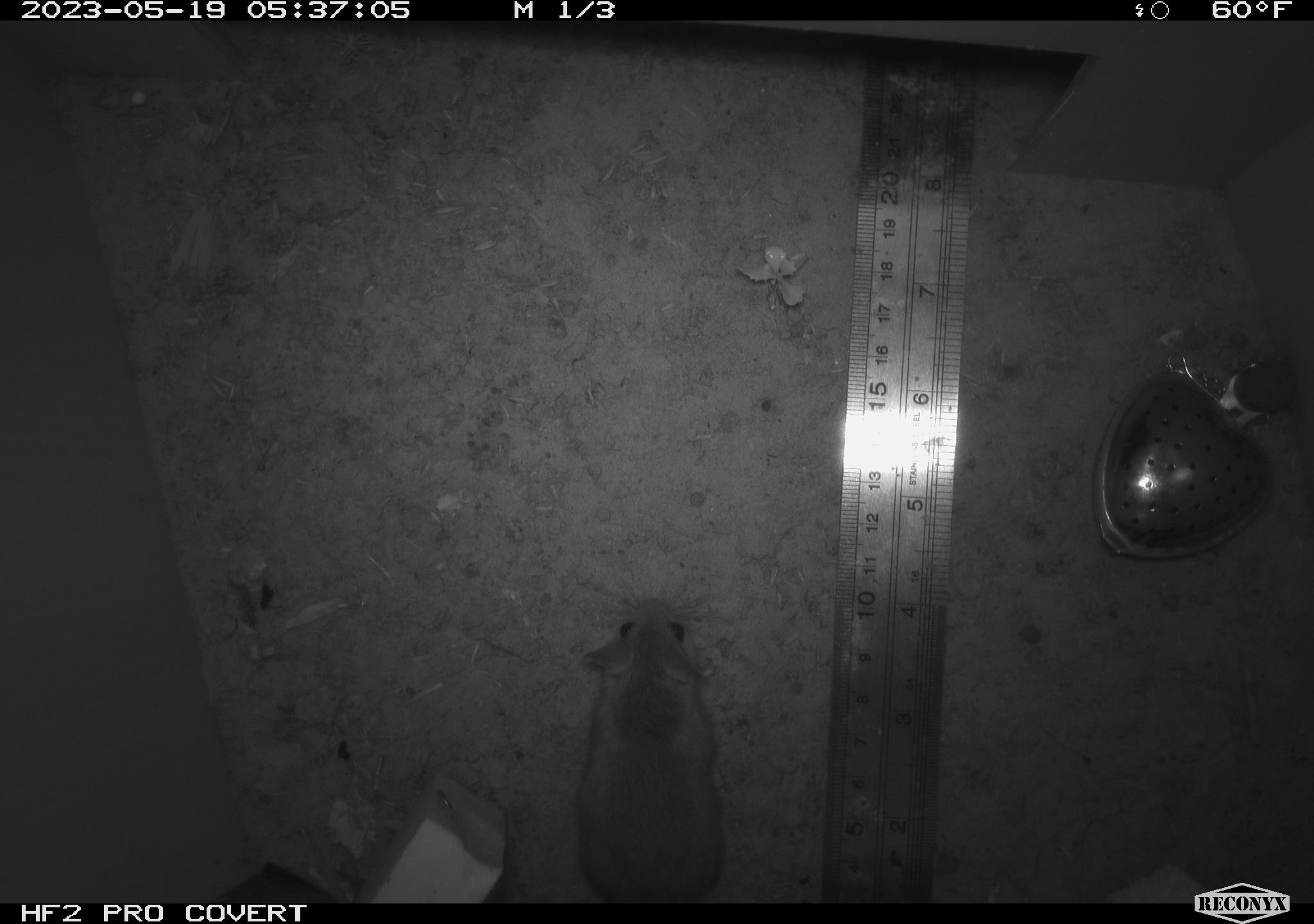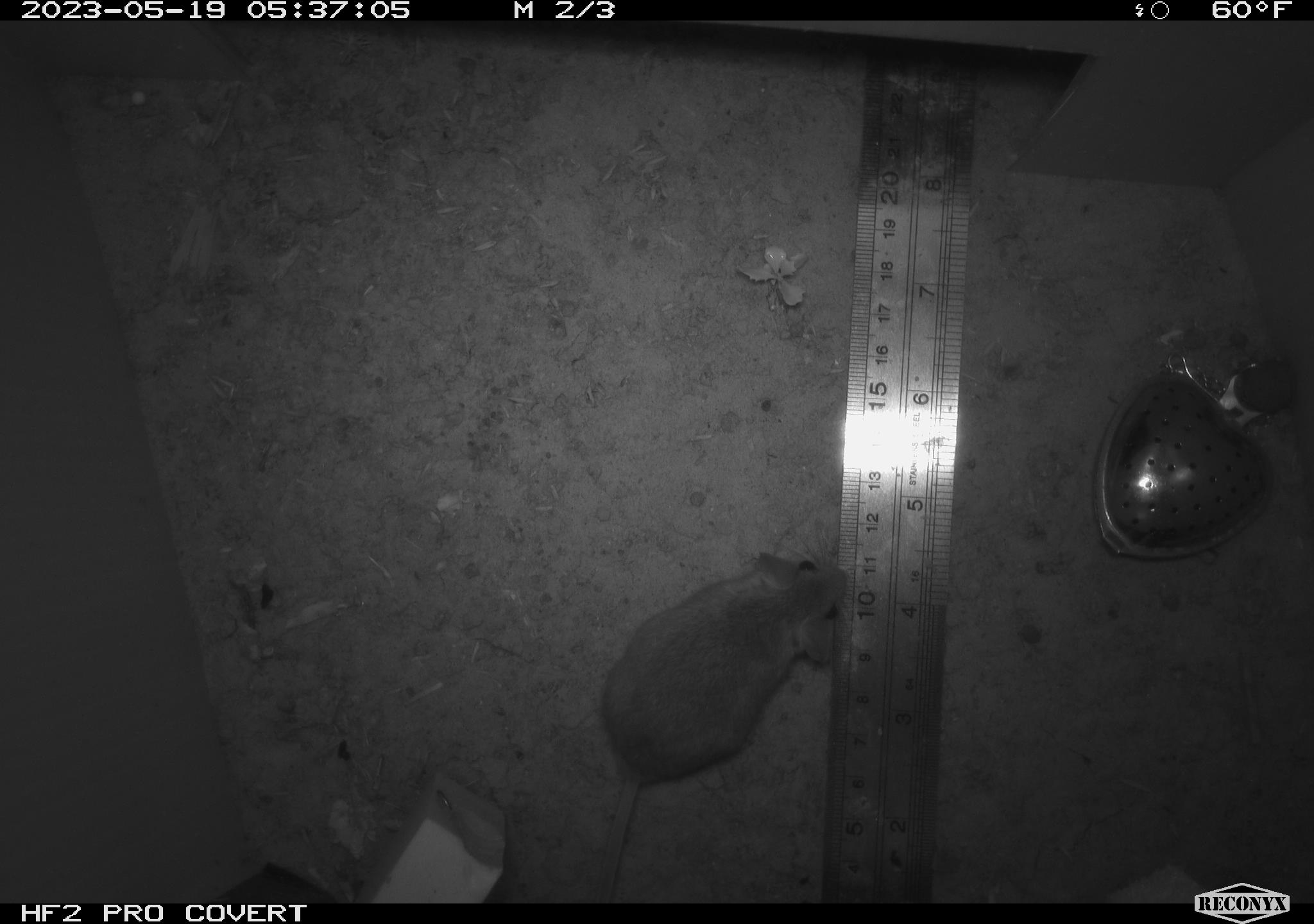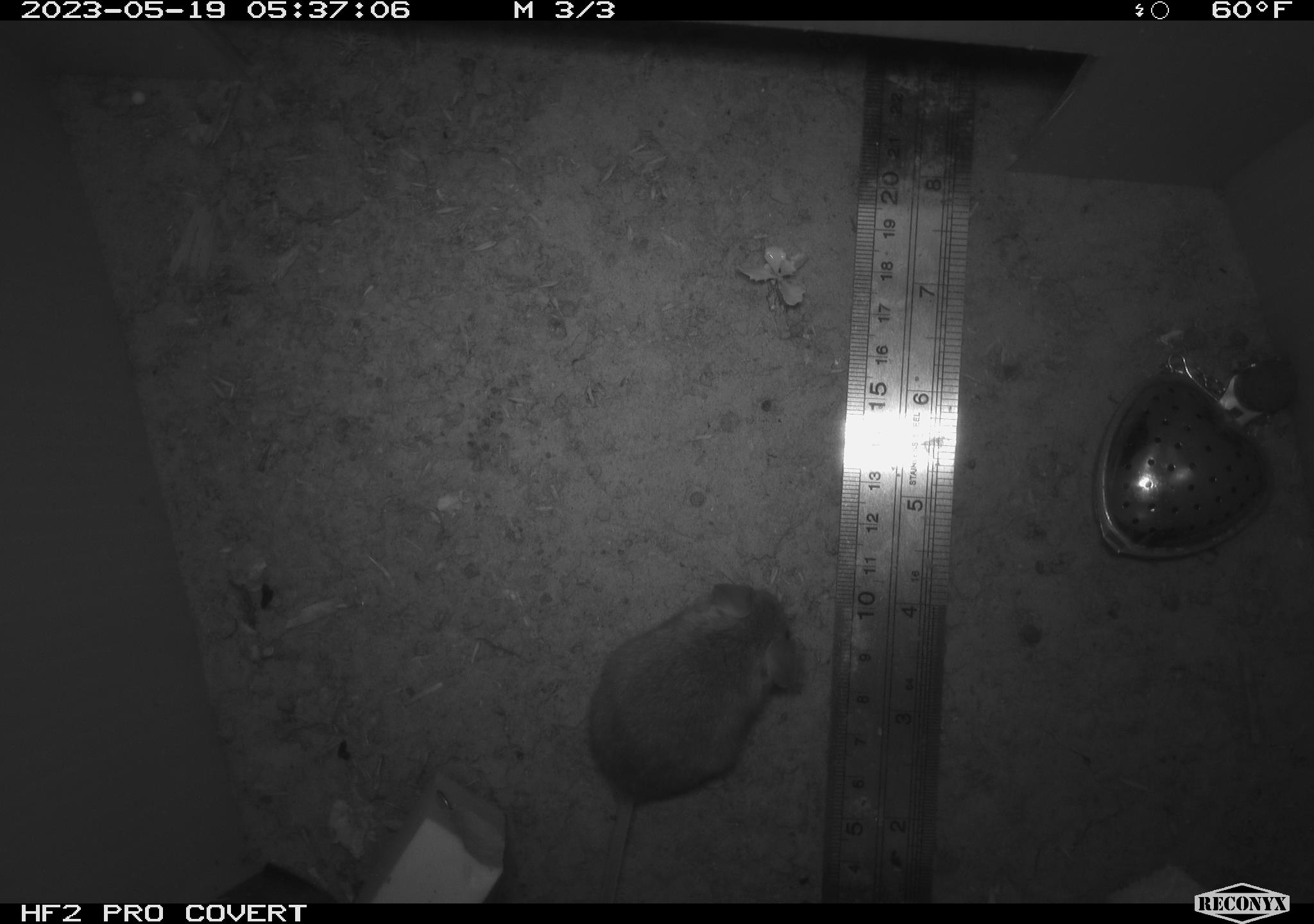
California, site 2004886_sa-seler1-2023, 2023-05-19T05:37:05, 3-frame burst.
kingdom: Animalia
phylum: Chordata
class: Mammalia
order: Rodentia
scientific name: Rodentia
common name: mouse species